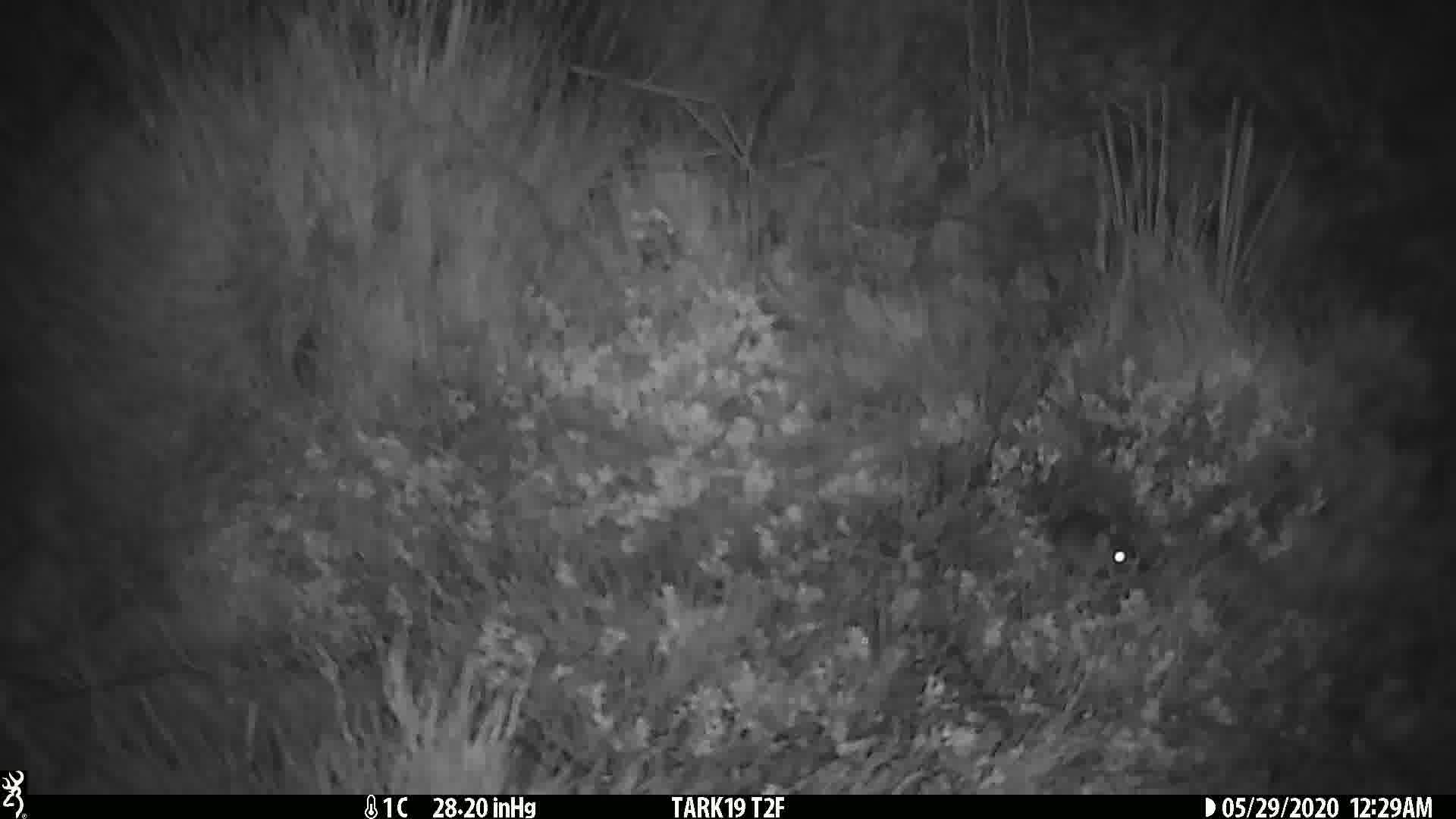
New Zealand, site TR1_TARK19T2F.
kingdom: Animalia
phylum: Chordata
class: Mammalia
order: Rodentia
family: Muridae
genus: Mus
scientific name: Mus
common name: mouse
Mouse (Mus).